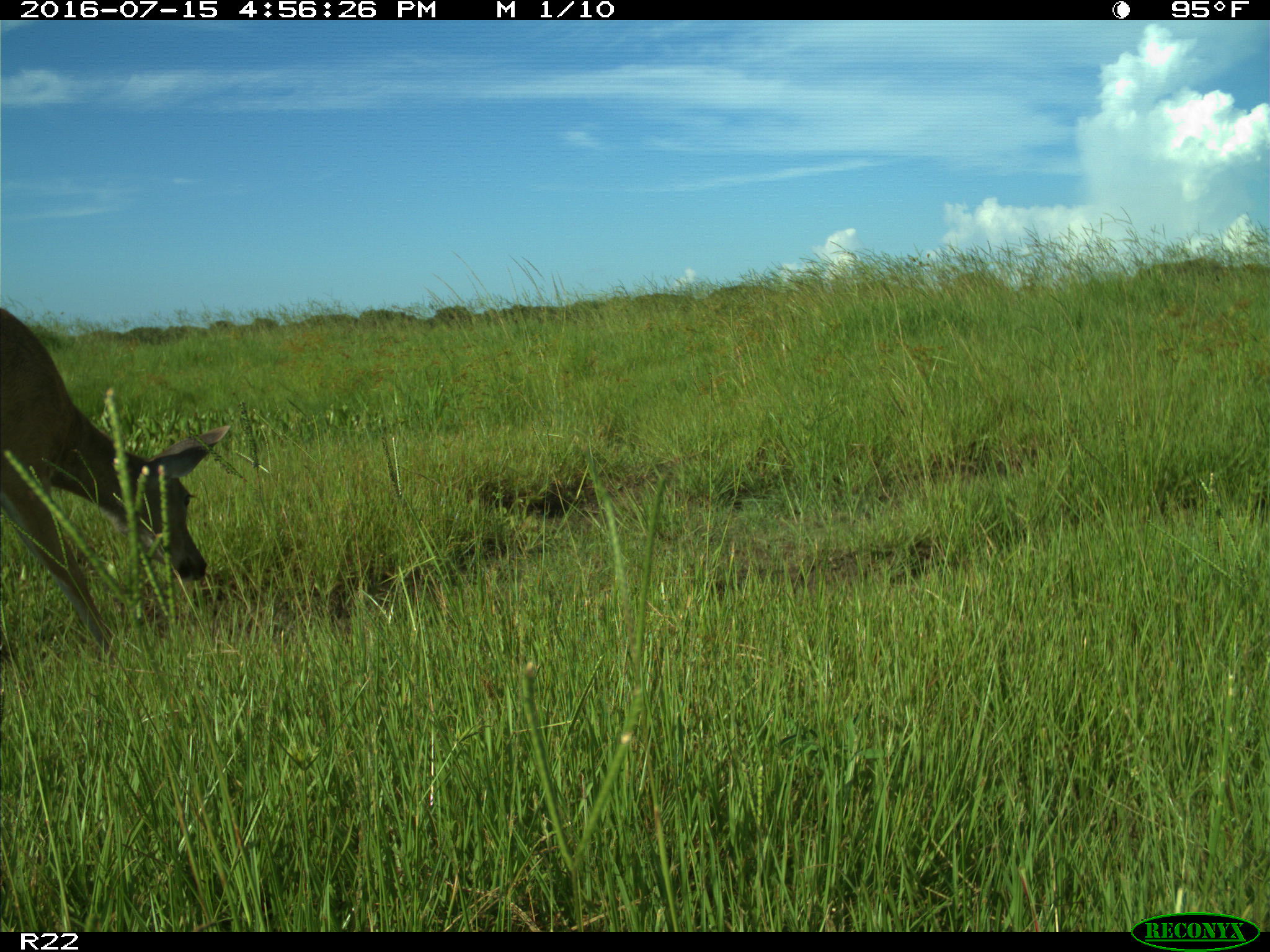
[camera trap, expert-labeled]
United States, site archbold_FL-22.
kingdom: Animalia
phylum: Chordata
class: Mammalia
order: Artiodactyla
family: Cervidae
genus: Odocoileus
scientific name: Odocoileus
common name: deer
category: unidentified deer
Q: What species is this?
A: Unidentified deer (deer) (Odocoileus).